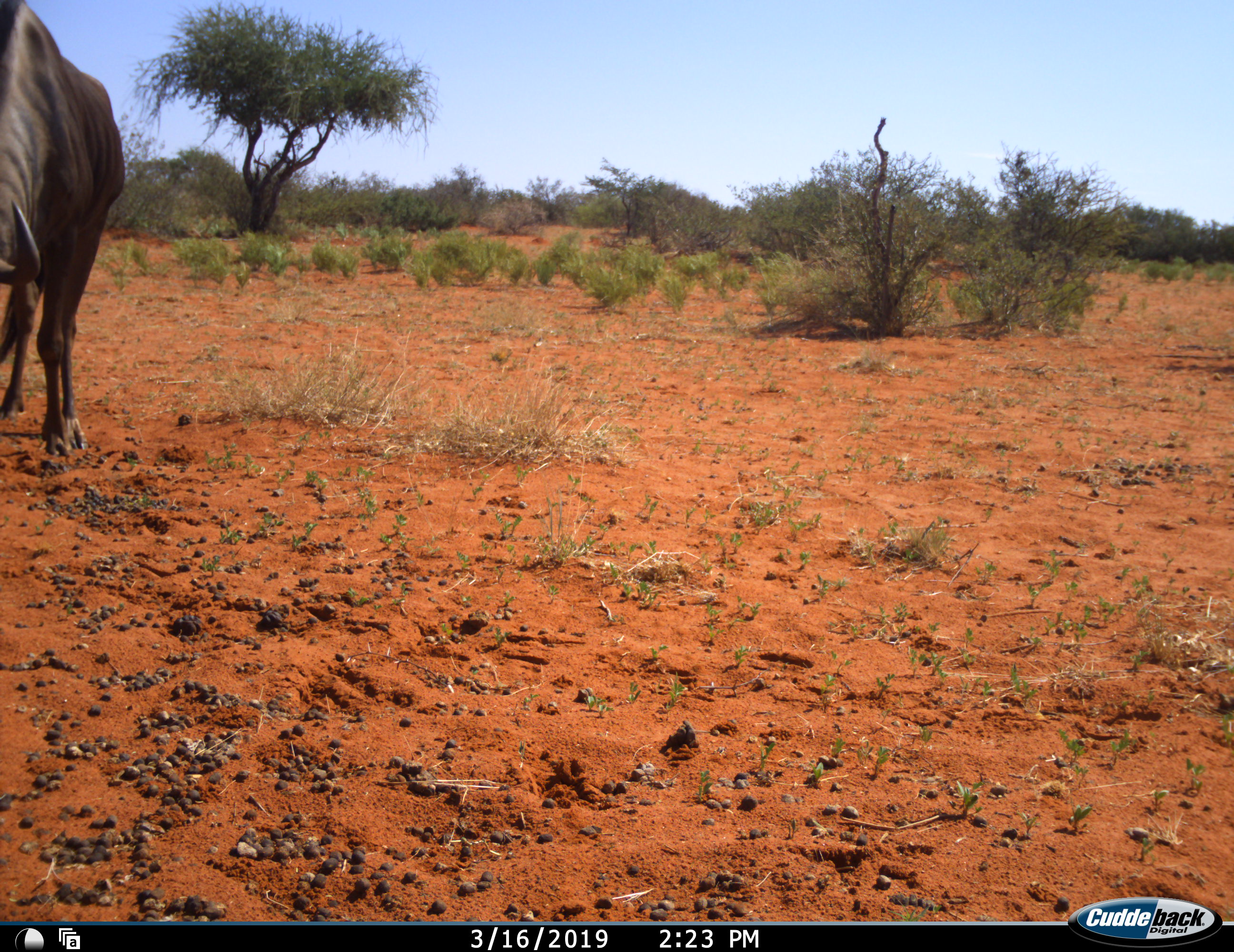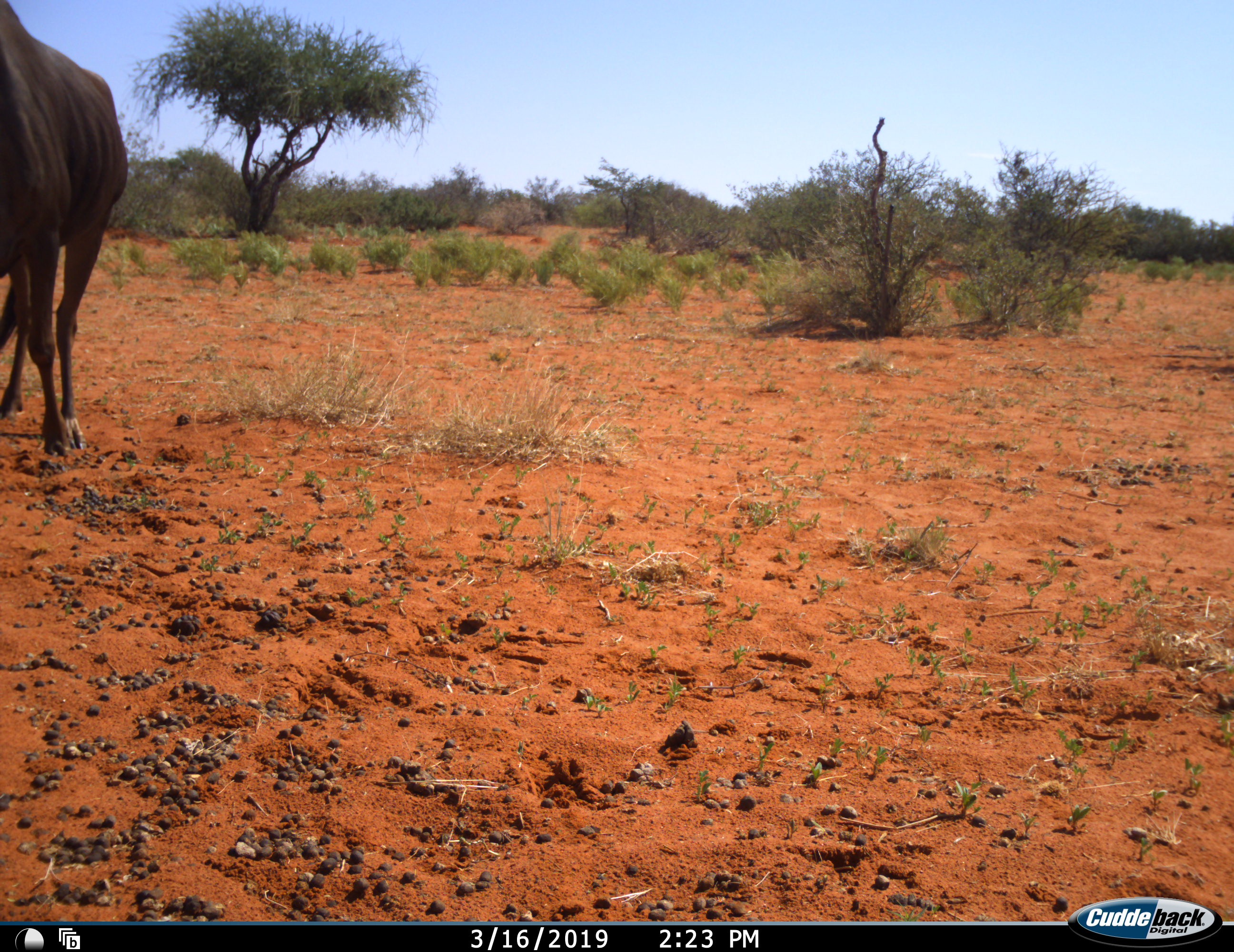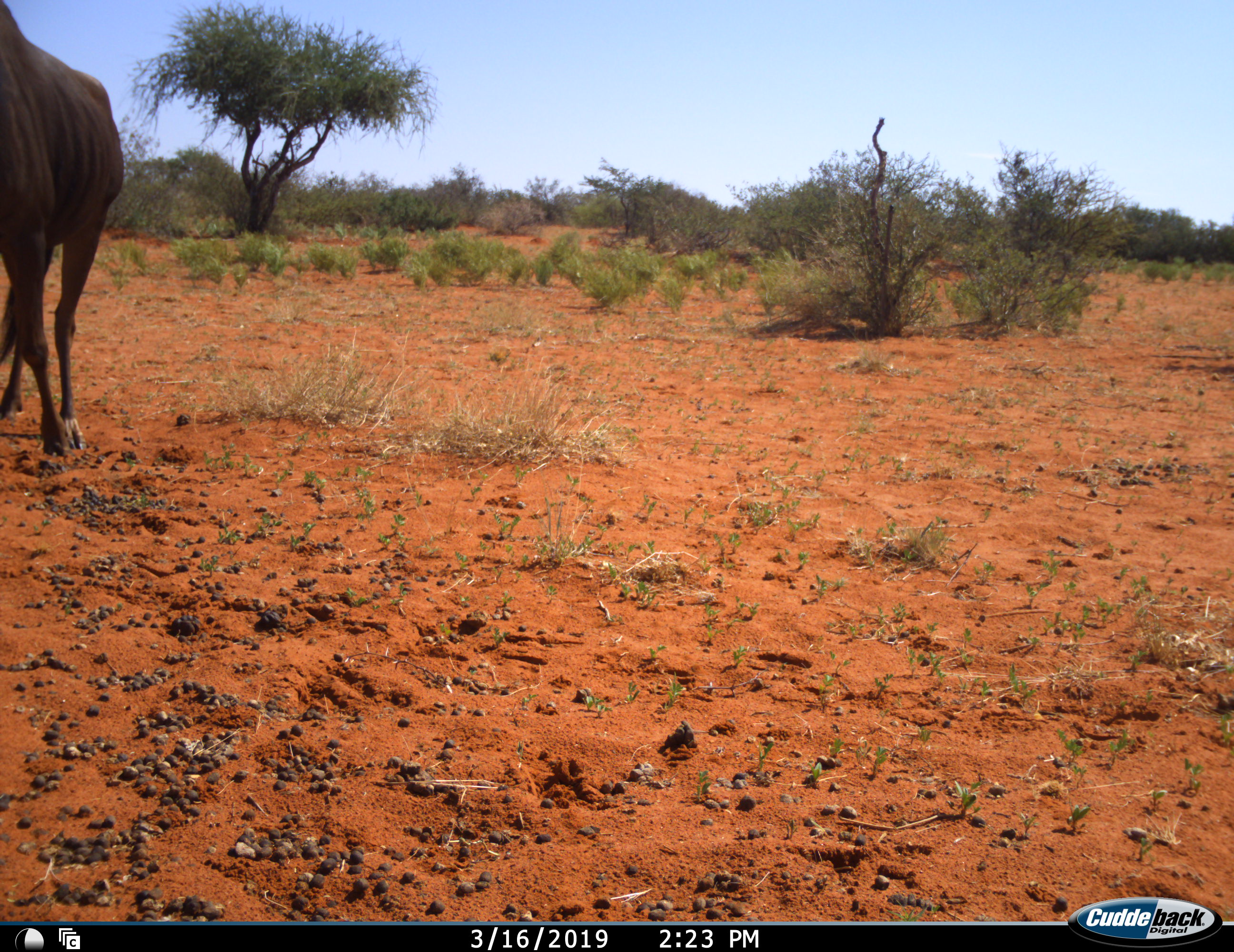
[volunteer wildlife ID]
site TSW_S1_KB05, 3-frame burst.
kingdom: Animalia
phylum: Chordata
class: Mammalia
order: Artiodactyla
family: Bovidae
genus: Connochaetes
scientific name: Connochaetes taurinus taurinus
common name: blue wildebeest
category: wildebeestblue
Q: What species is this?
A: Wildebeestblue (blue wildebeest) (Connochaetes taurinus taurinus).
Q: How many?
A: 1.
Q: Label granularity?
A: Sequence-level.